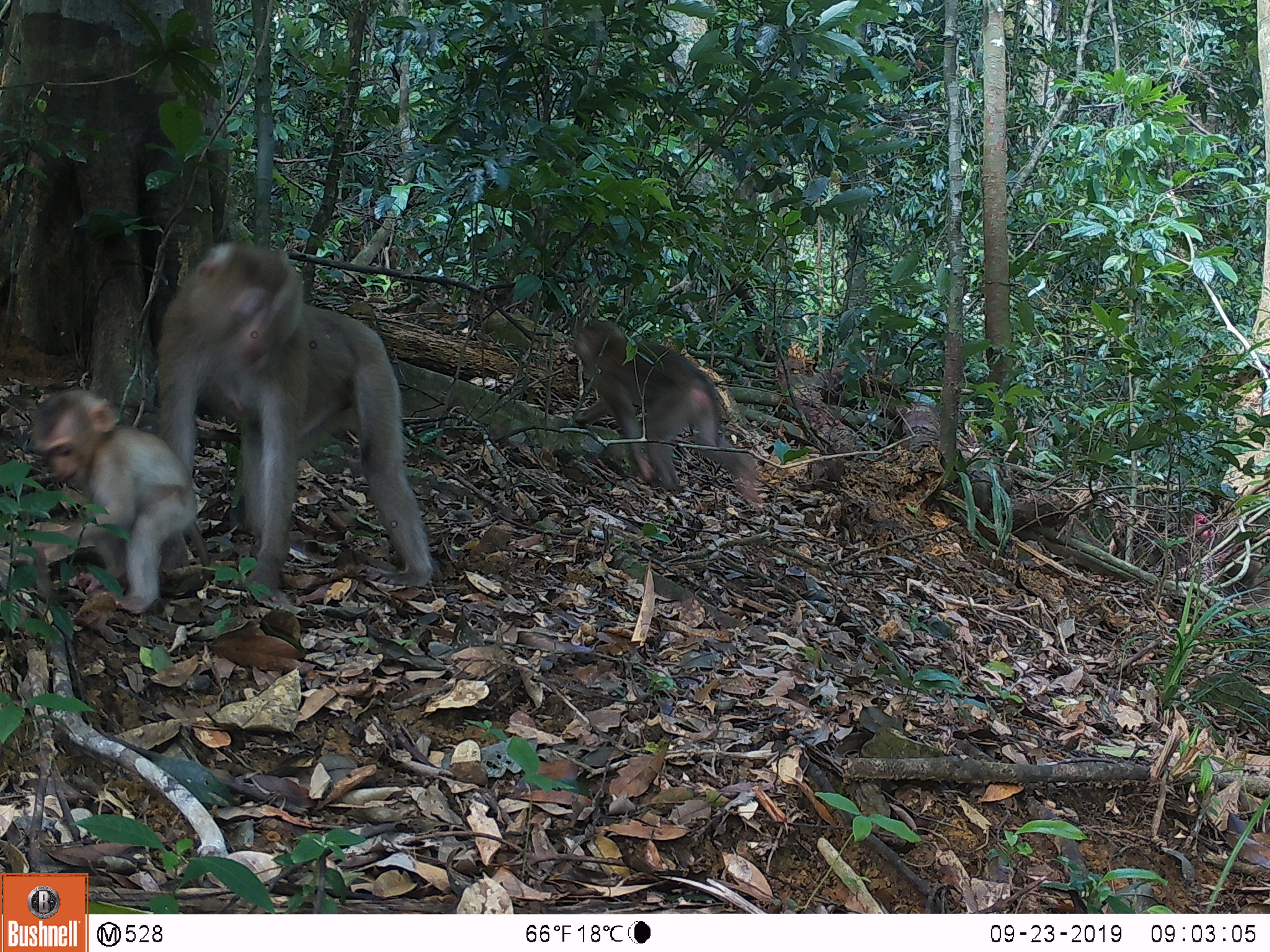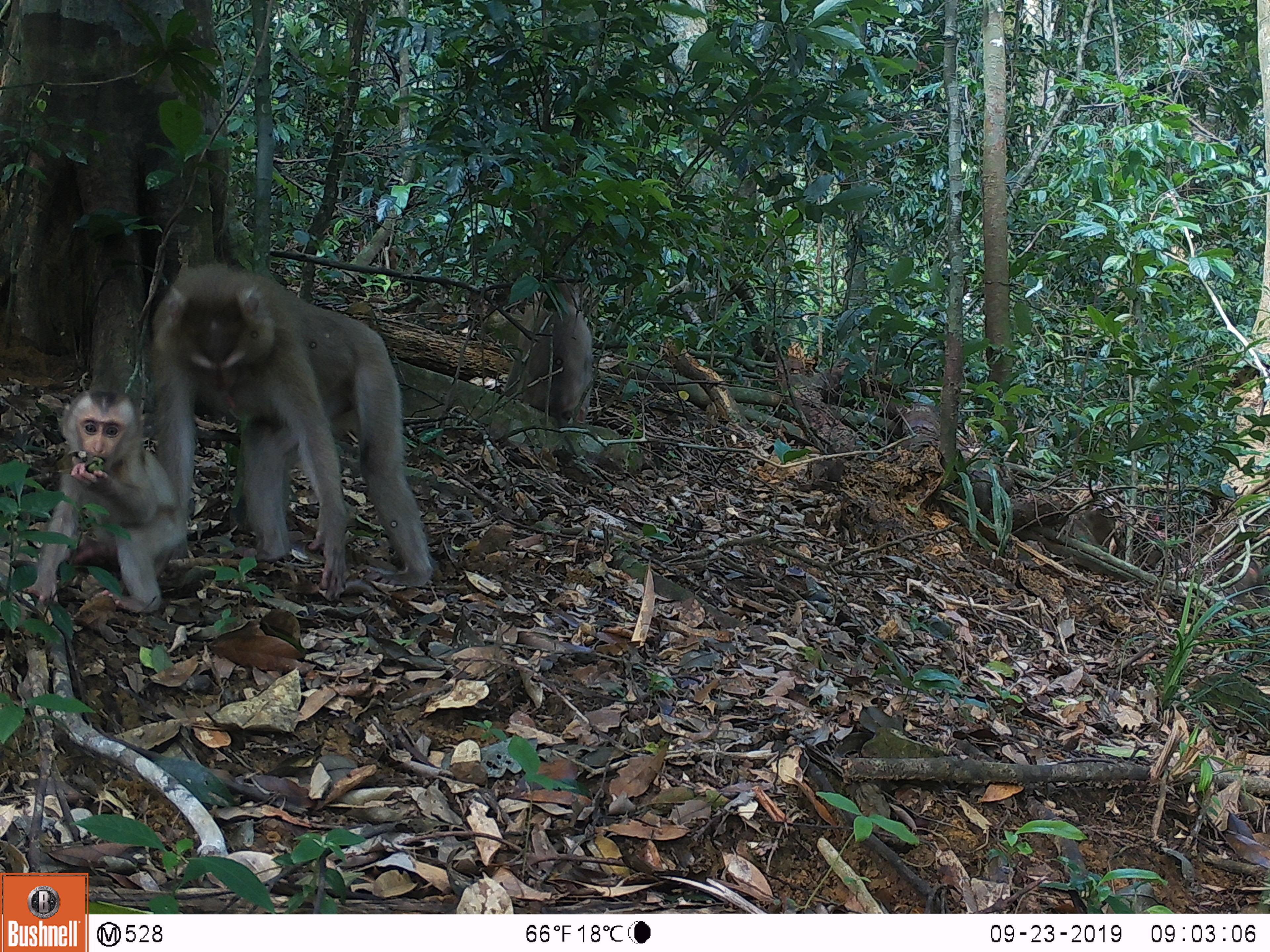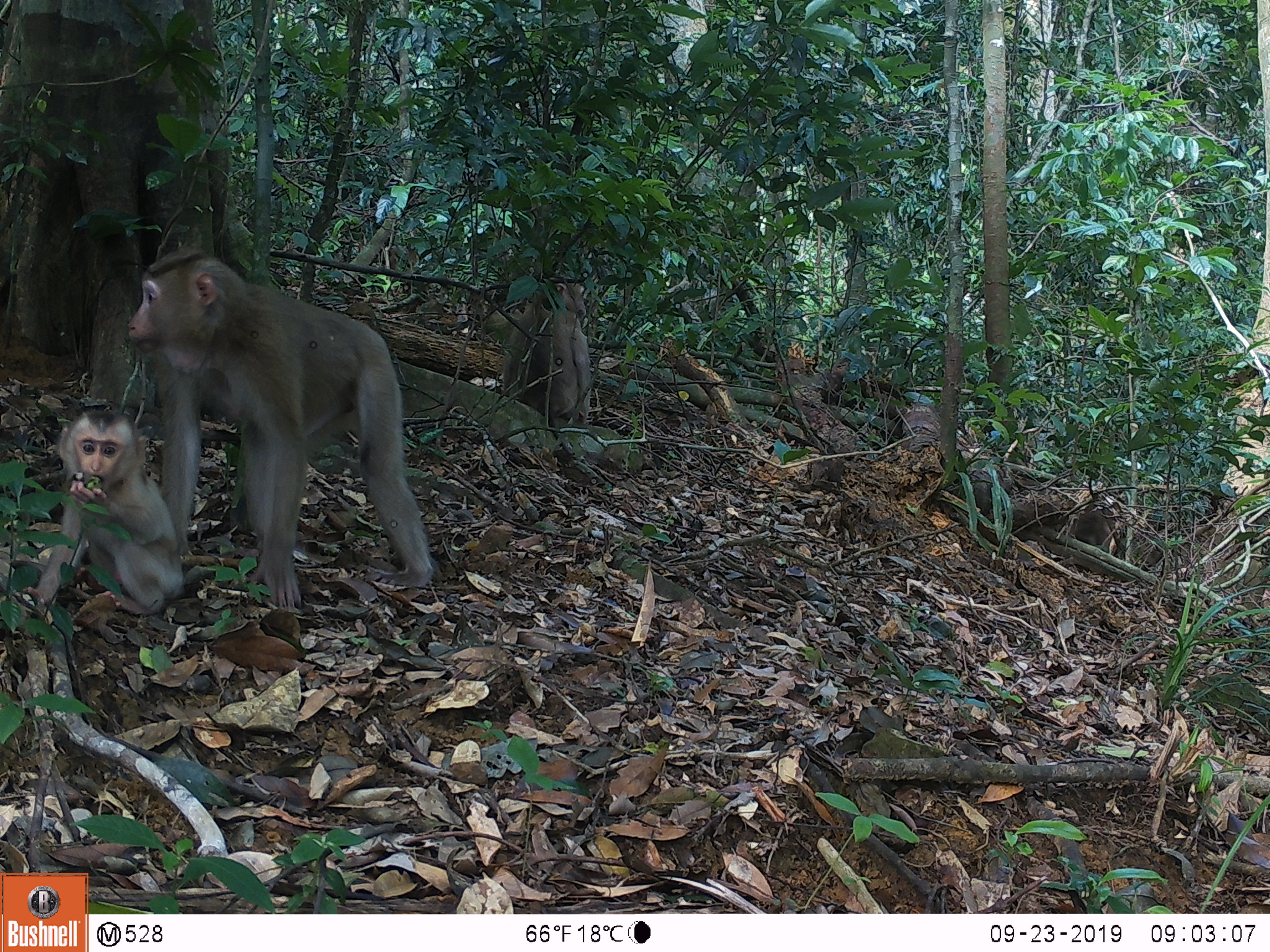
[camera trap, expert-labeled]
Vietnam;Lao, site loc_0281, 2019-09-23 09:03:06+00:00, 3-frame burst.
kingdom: Animalia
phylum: Chordata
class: Mammalia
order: Primates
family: Cercopithecidae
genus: Macaca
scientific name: Macaca nemestrina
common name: pig-tailed macaque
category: pig tailed macaque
Pig tailed macaque (pig-tailed macaque) (Macaca nemestrina). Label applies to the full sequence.